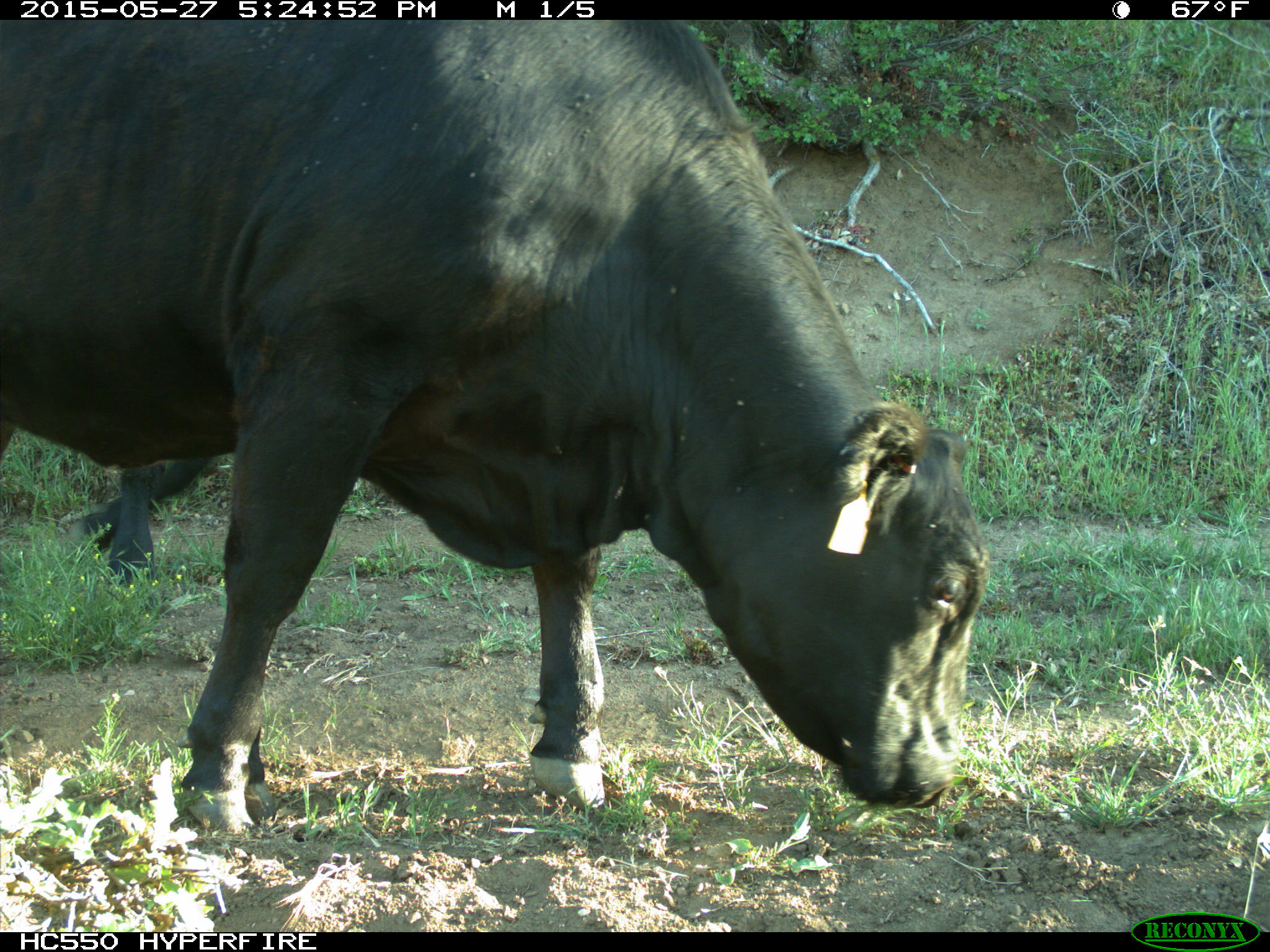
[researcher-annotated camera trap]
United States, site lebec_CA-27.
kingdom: Animalia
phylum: Chordata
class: Mammalia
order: Artiodactyla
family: Bovidae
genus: Bos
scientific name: Bos taurus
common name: domestic cow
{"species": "Bos taurus (domestic cow)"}